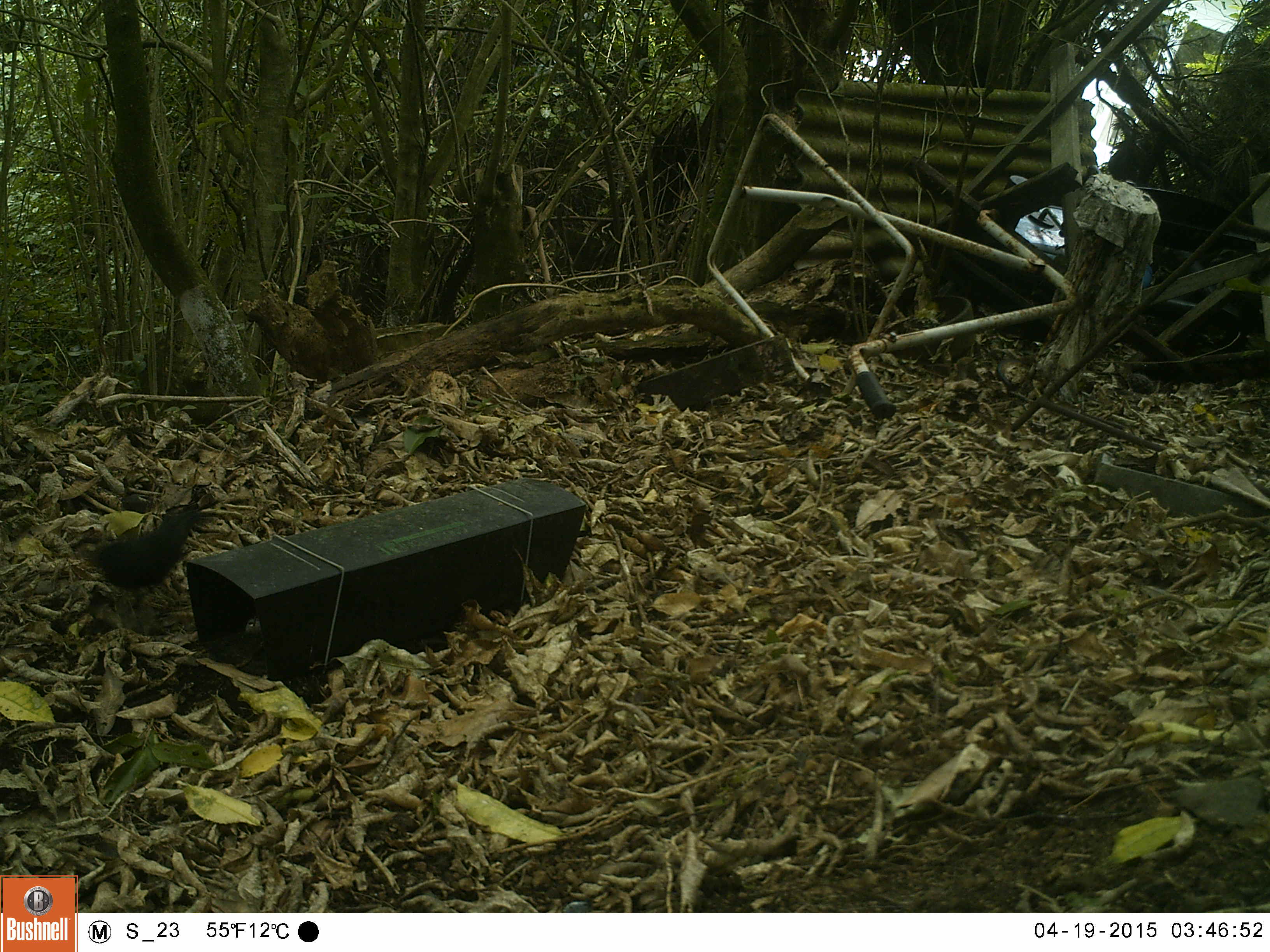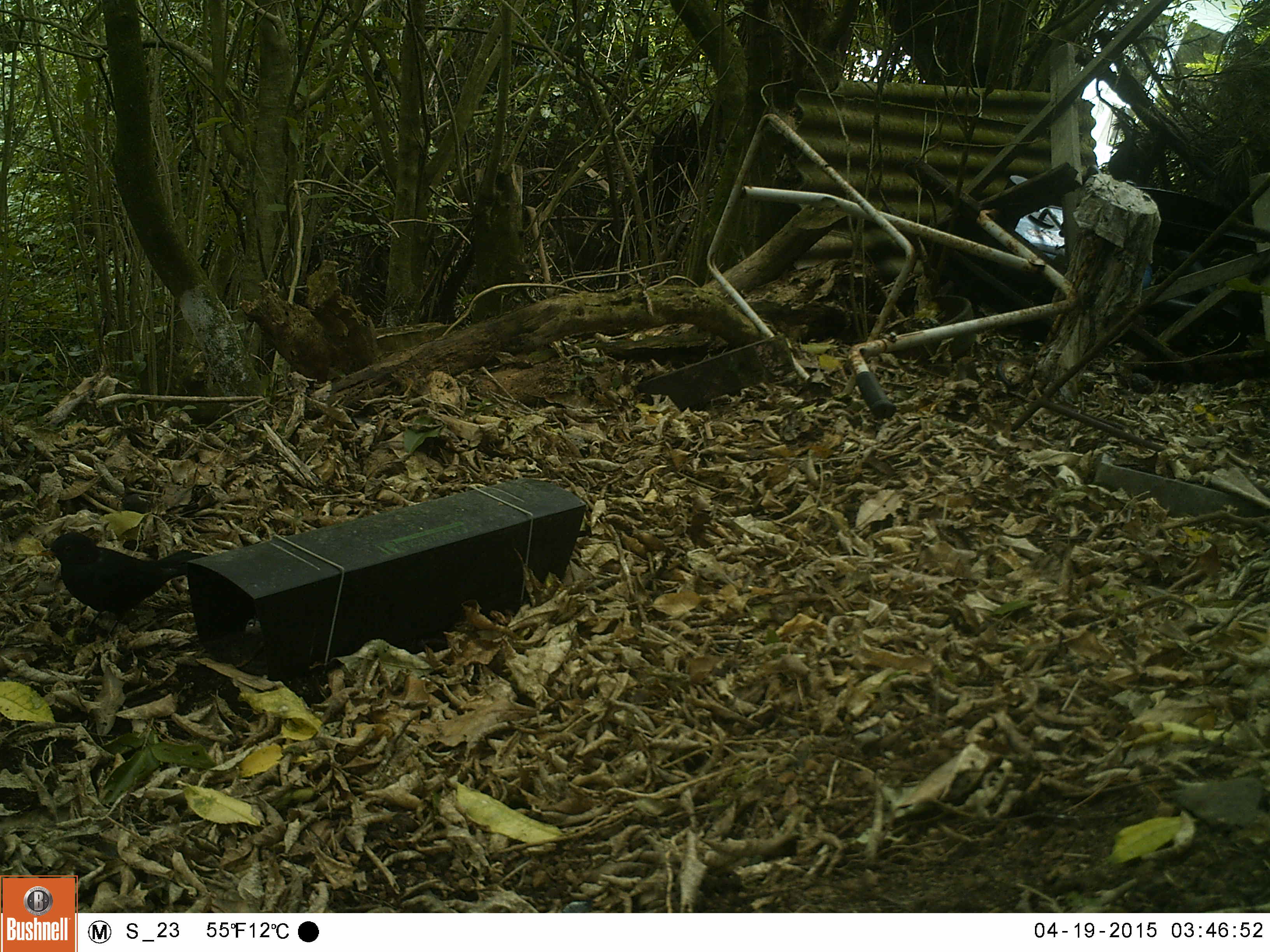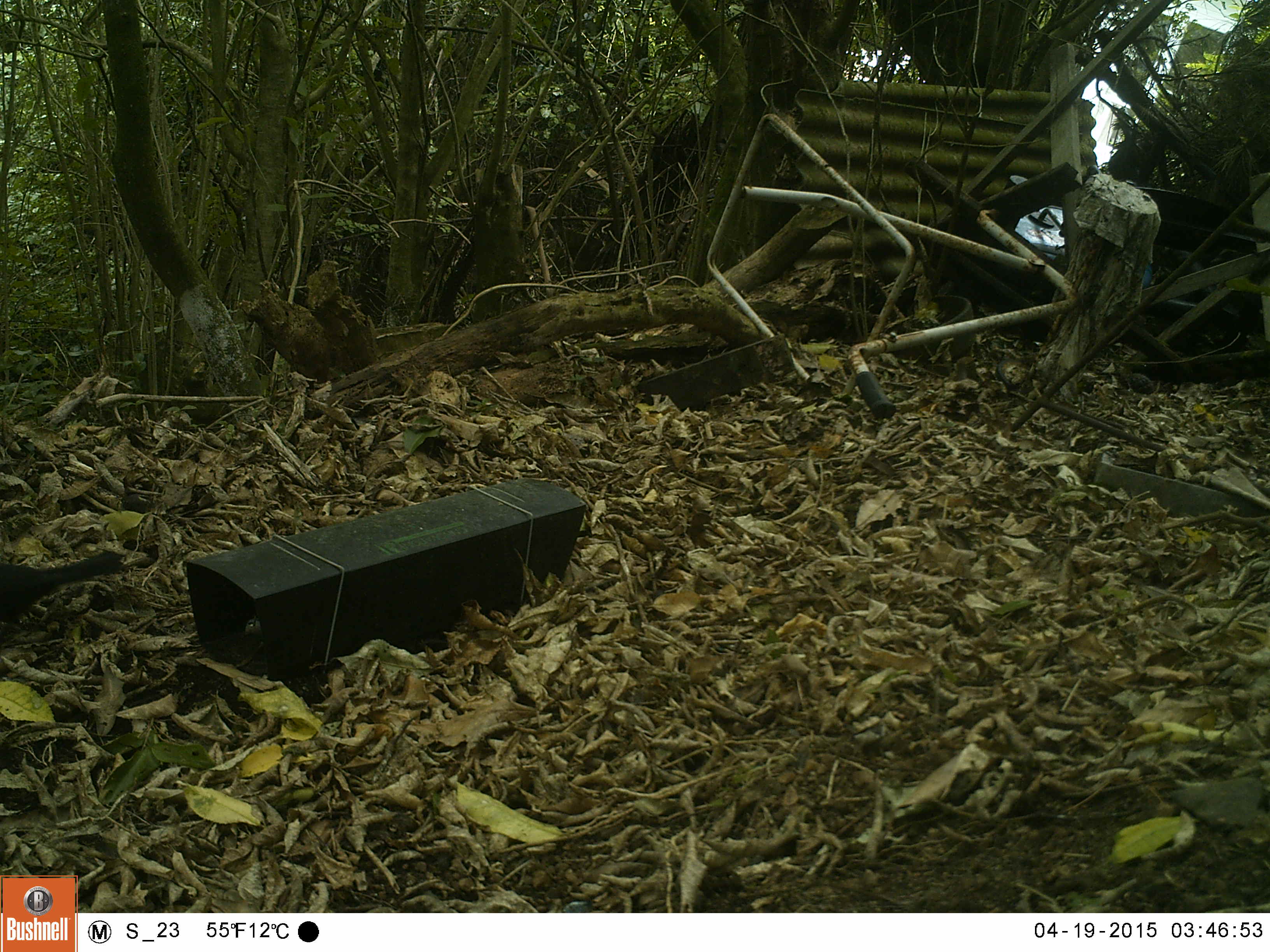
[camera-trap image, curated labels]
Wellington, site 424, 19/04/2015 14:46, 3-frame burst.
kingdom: Animalia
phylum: Chordata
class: Aves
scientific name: Aves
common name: bird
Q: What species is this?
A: Bird (Aves).